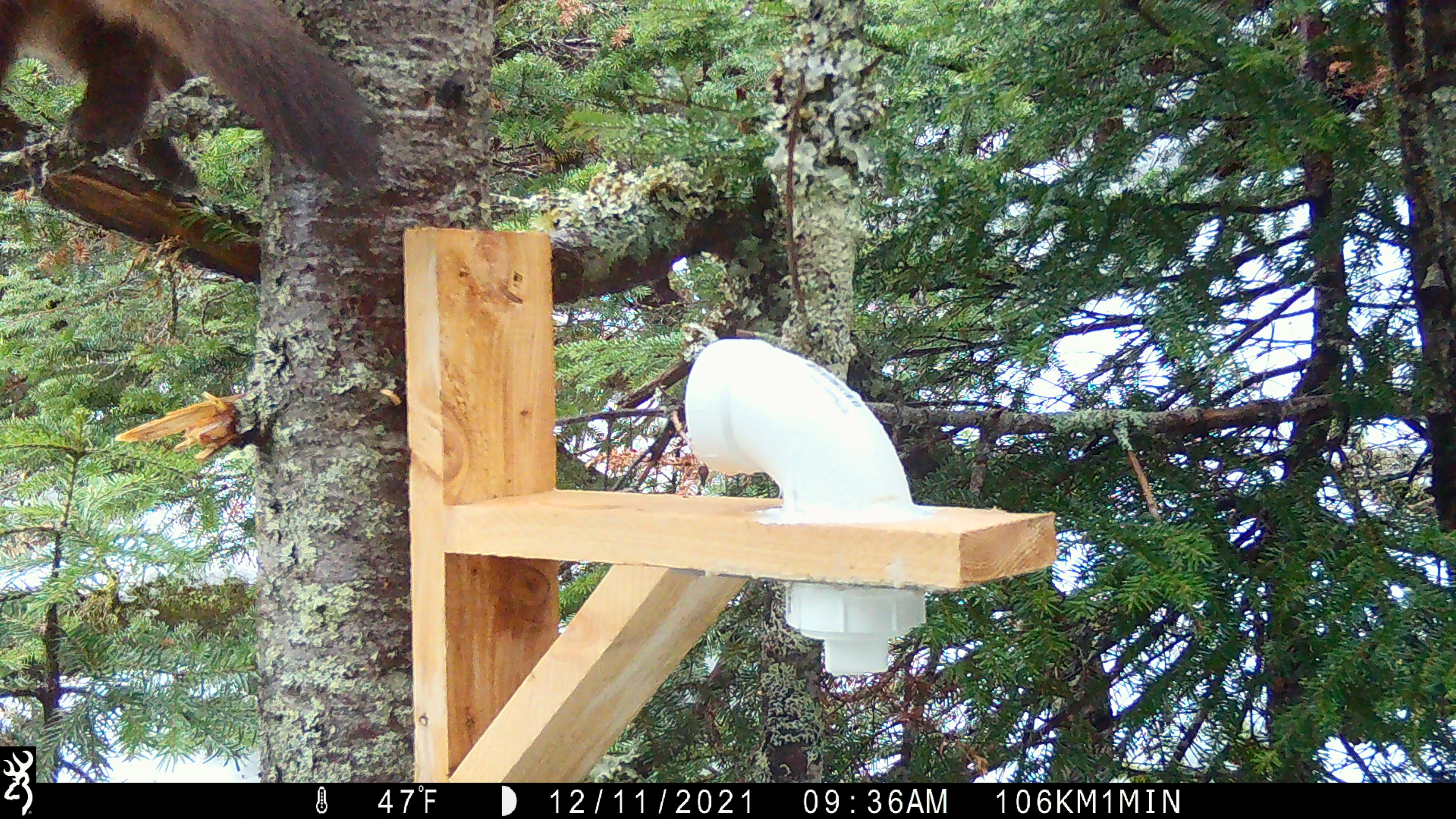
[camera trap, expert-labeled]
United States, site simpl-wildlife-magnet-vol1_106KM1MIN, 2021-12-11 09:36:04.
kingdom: Animalia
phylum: Chordata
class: Mammalia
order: Carnivora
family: Mustelidae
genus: Martes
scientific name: Martes americana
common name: american marten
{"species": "american marten (Martes americana)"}